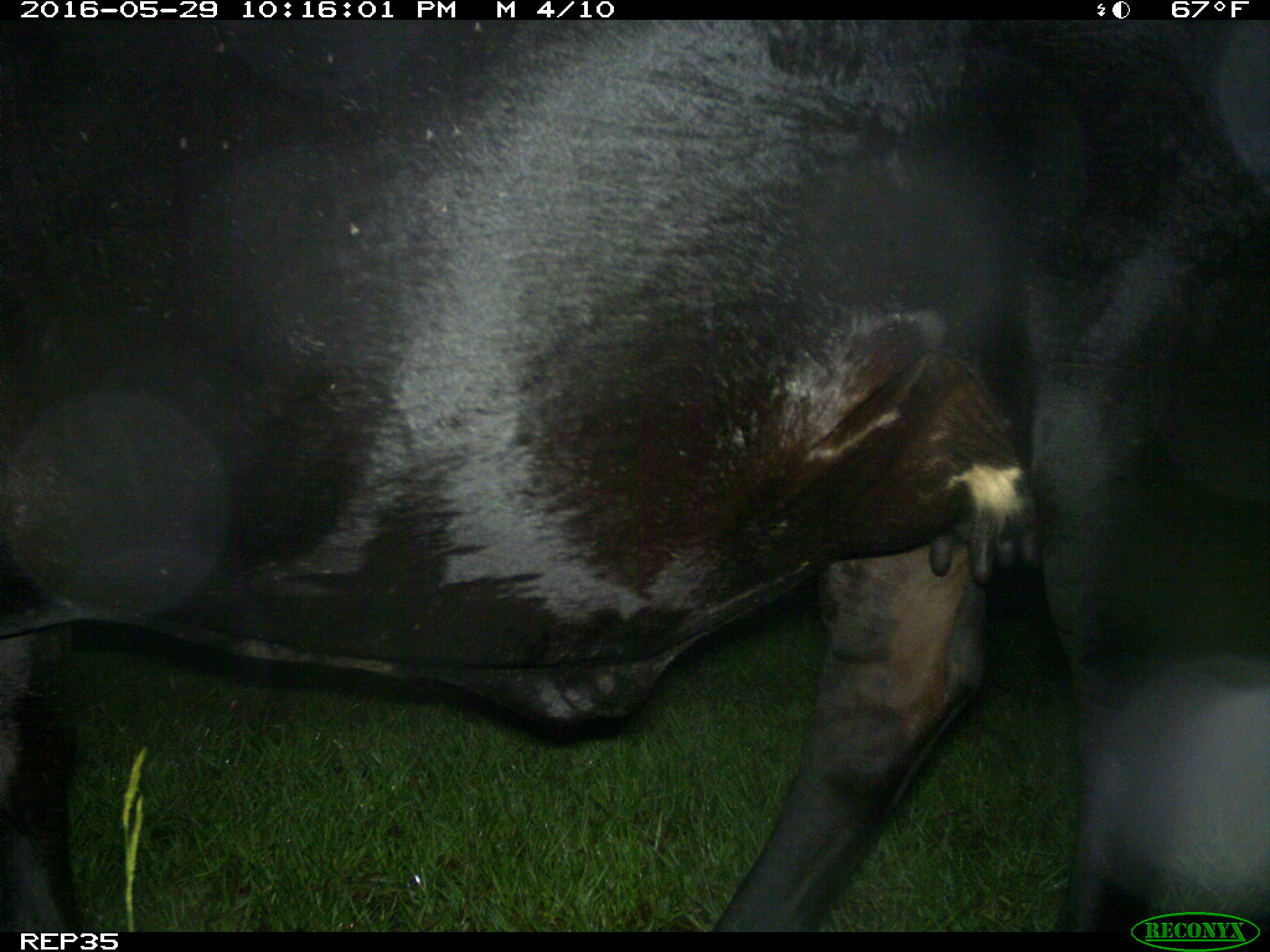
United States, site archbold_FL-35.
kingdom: Animalia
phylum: Chordata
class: Mammalia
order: Artiodactyla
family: Bovidae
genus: Bos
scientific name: Bos taurus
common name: domestic cow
Bos taurus (domestic cow).